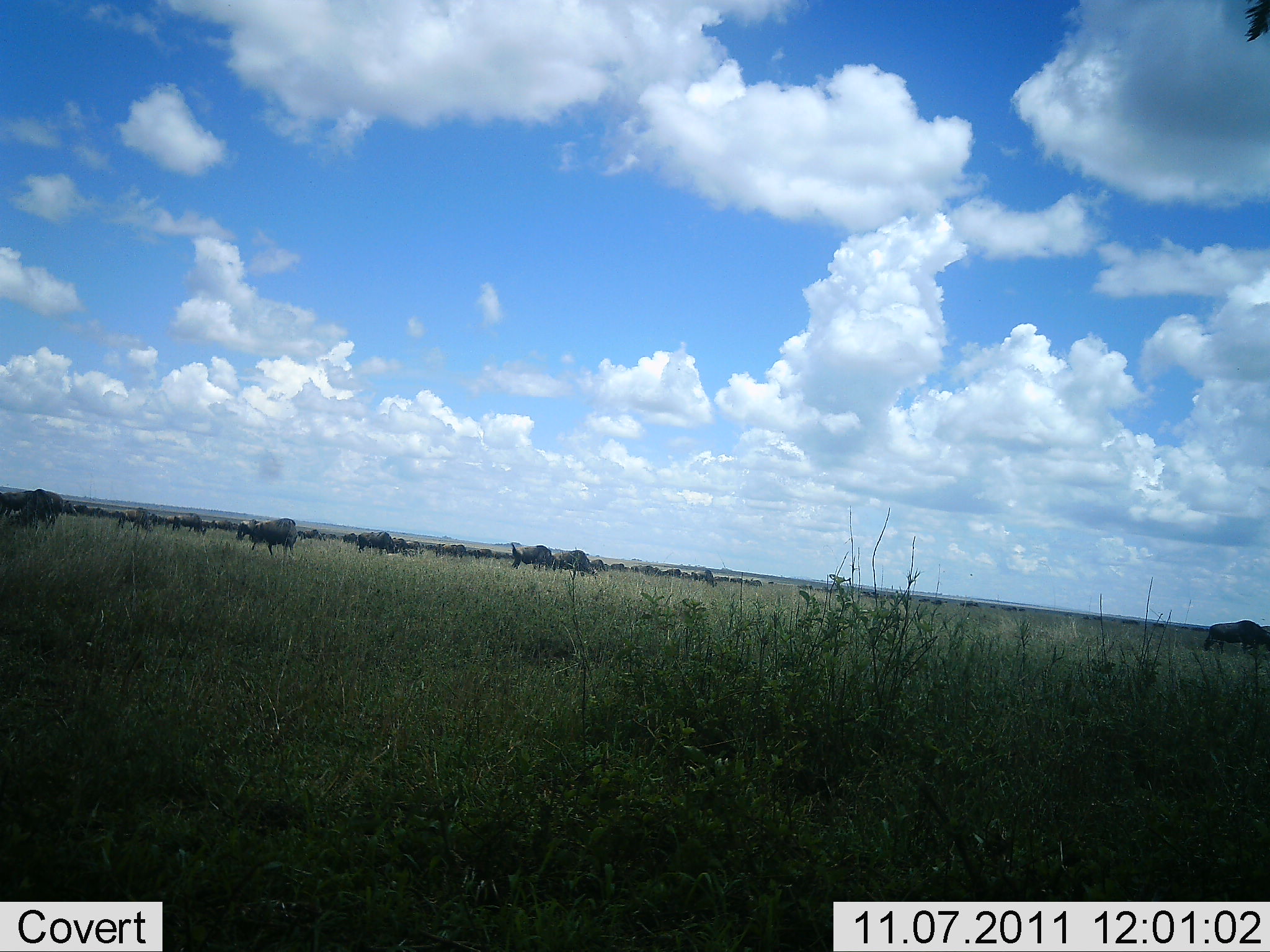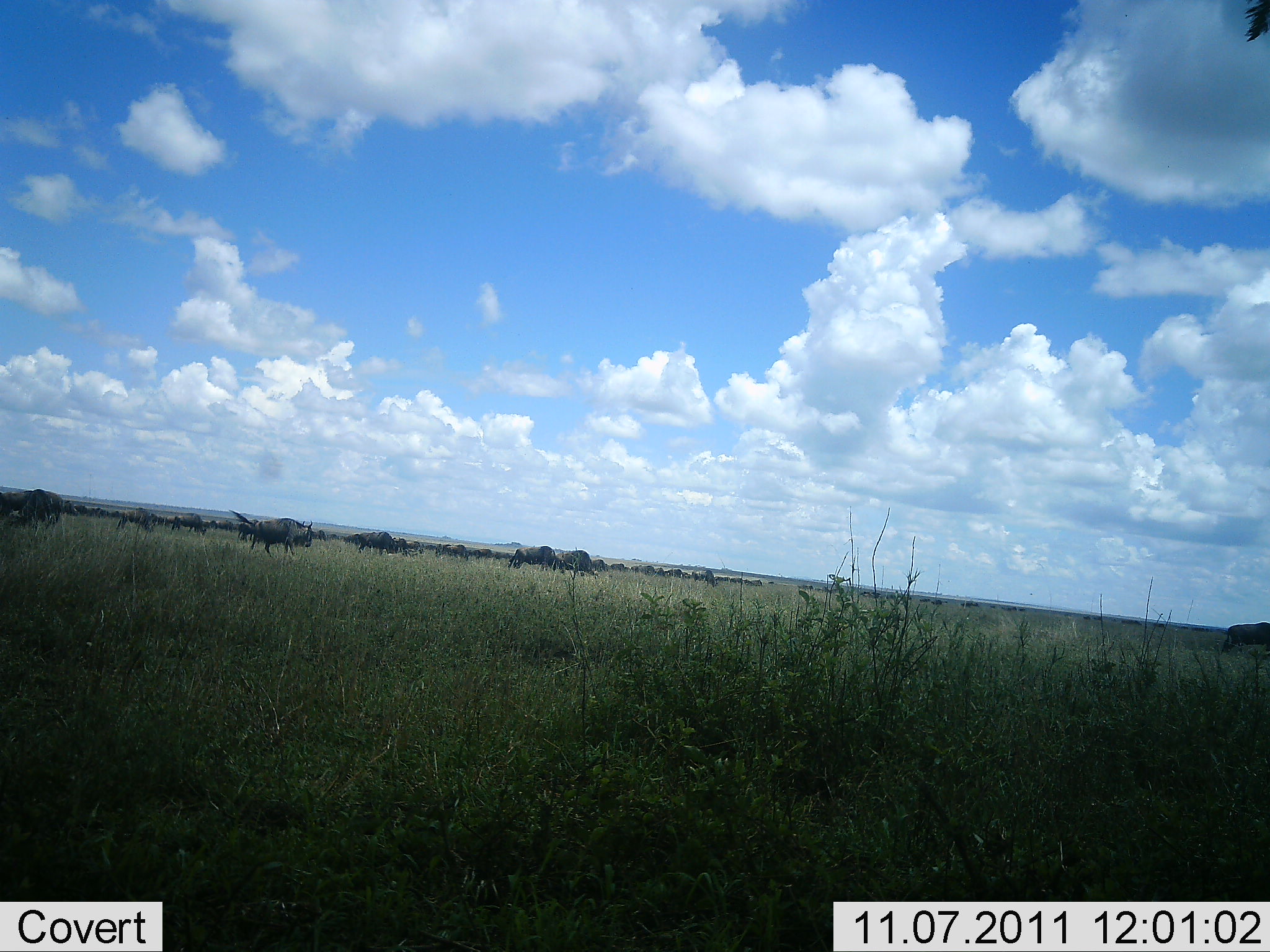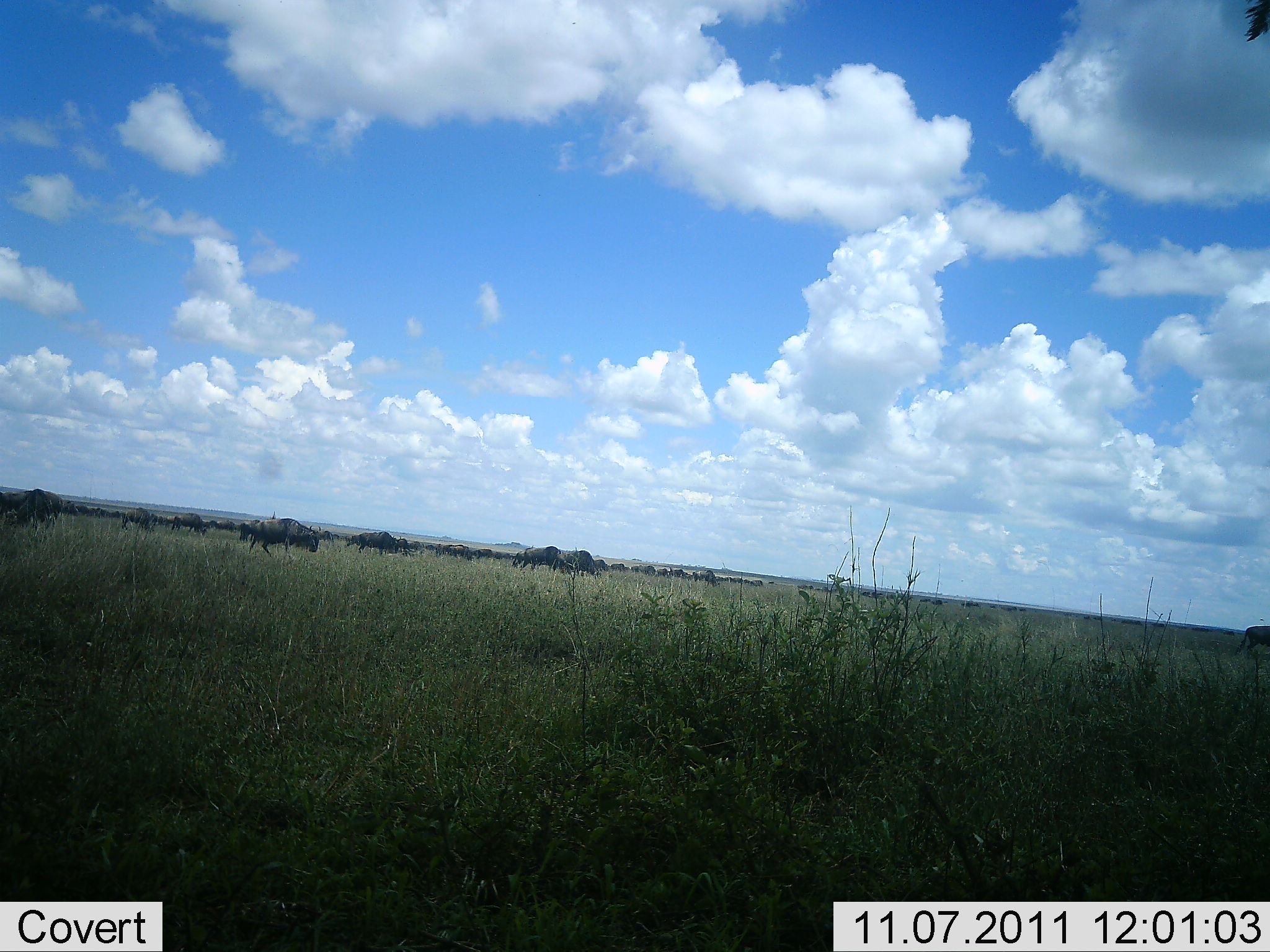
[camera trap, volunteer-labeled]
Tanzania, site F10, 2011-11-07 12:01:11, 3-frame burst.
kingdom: Animalia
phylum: Chordata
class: Mammalia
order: Artiodactyla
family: Bovidae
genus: Connochaetes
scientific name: Connochaetes taurinus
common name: blue wildebeest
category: wildebeest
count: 11-50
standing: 50%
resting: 0%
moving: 70%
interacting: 0%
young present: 0%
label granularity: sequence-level